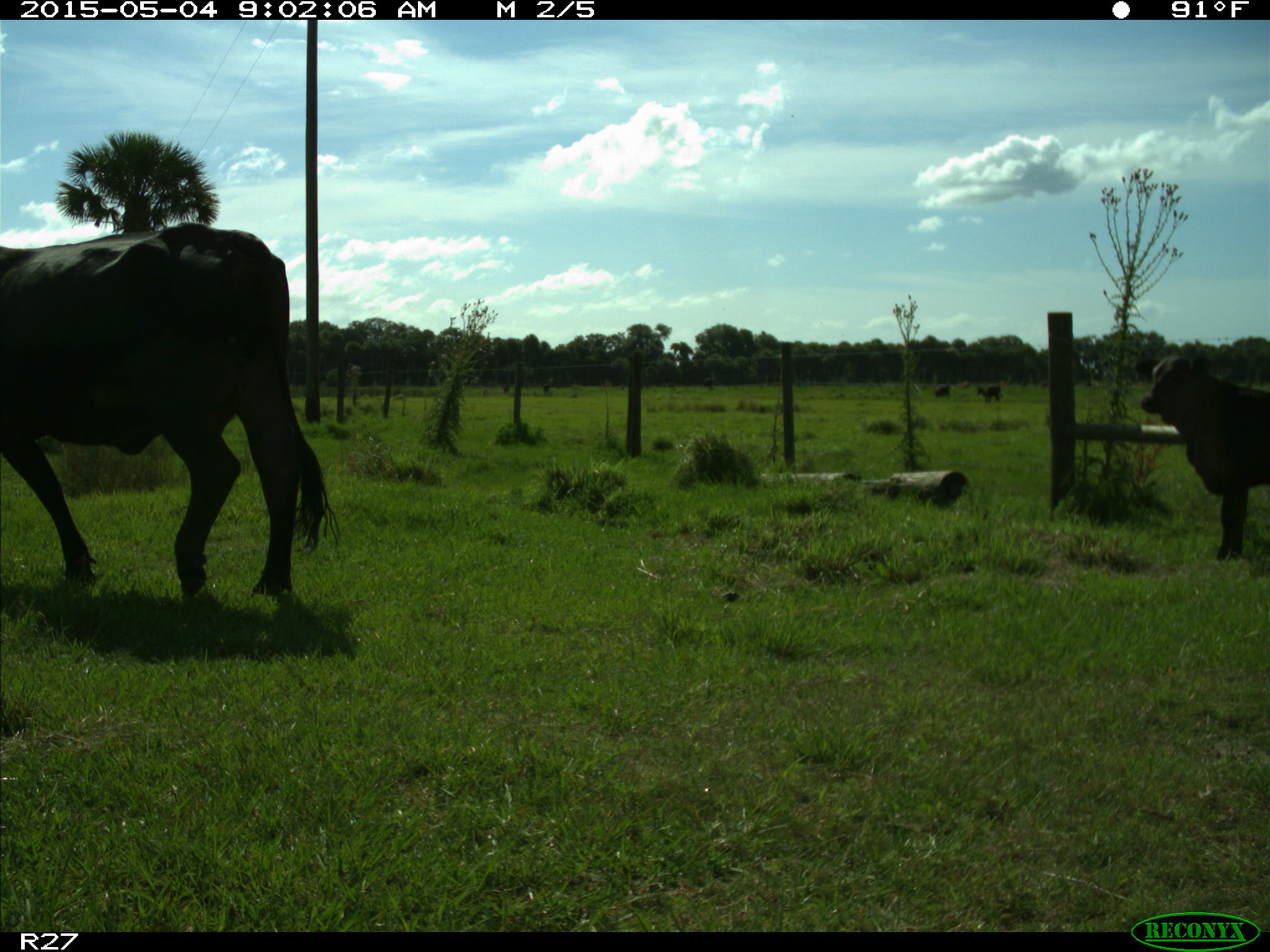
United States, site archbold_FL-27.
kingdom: Animalia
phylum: Chordata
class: Mammalia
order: Artiodactyla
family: Bovidae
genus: Bos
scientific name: Bos taurus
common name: domestic cow